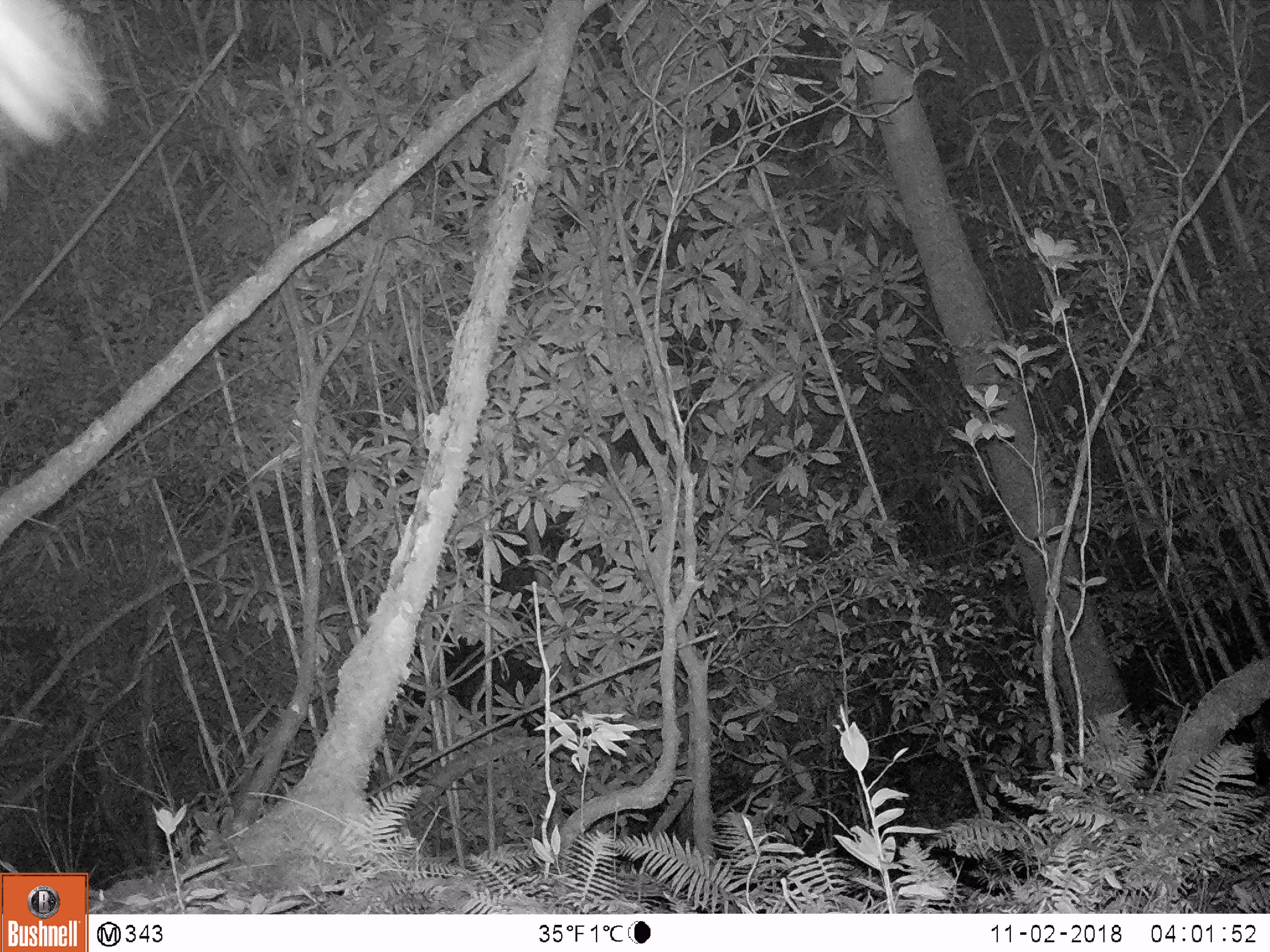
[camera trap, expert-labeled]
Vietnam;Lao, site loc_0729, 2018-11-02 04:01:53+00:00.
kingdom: Animalia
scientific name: Animalia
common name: animal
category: unidentified animal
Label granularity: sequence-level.